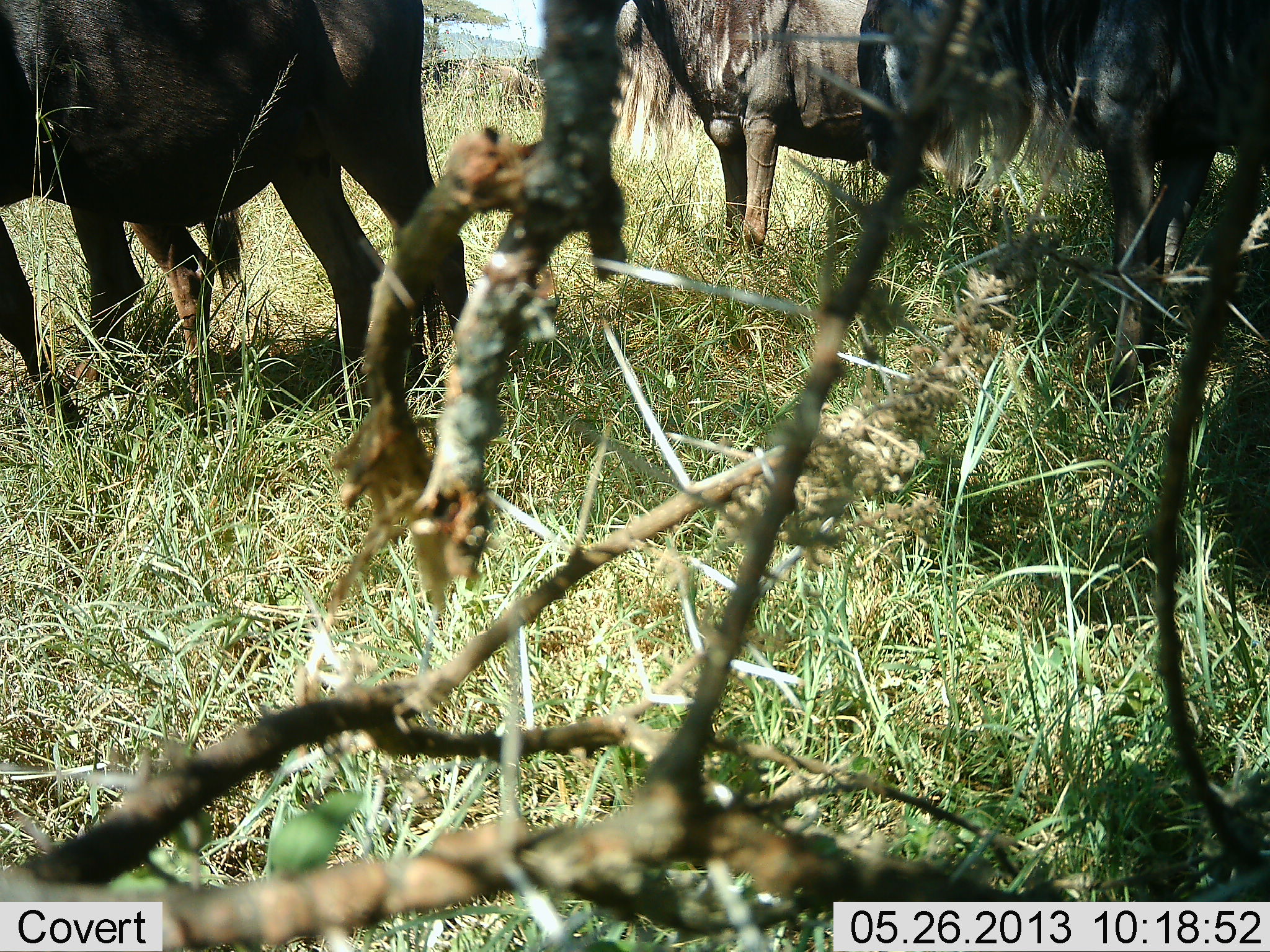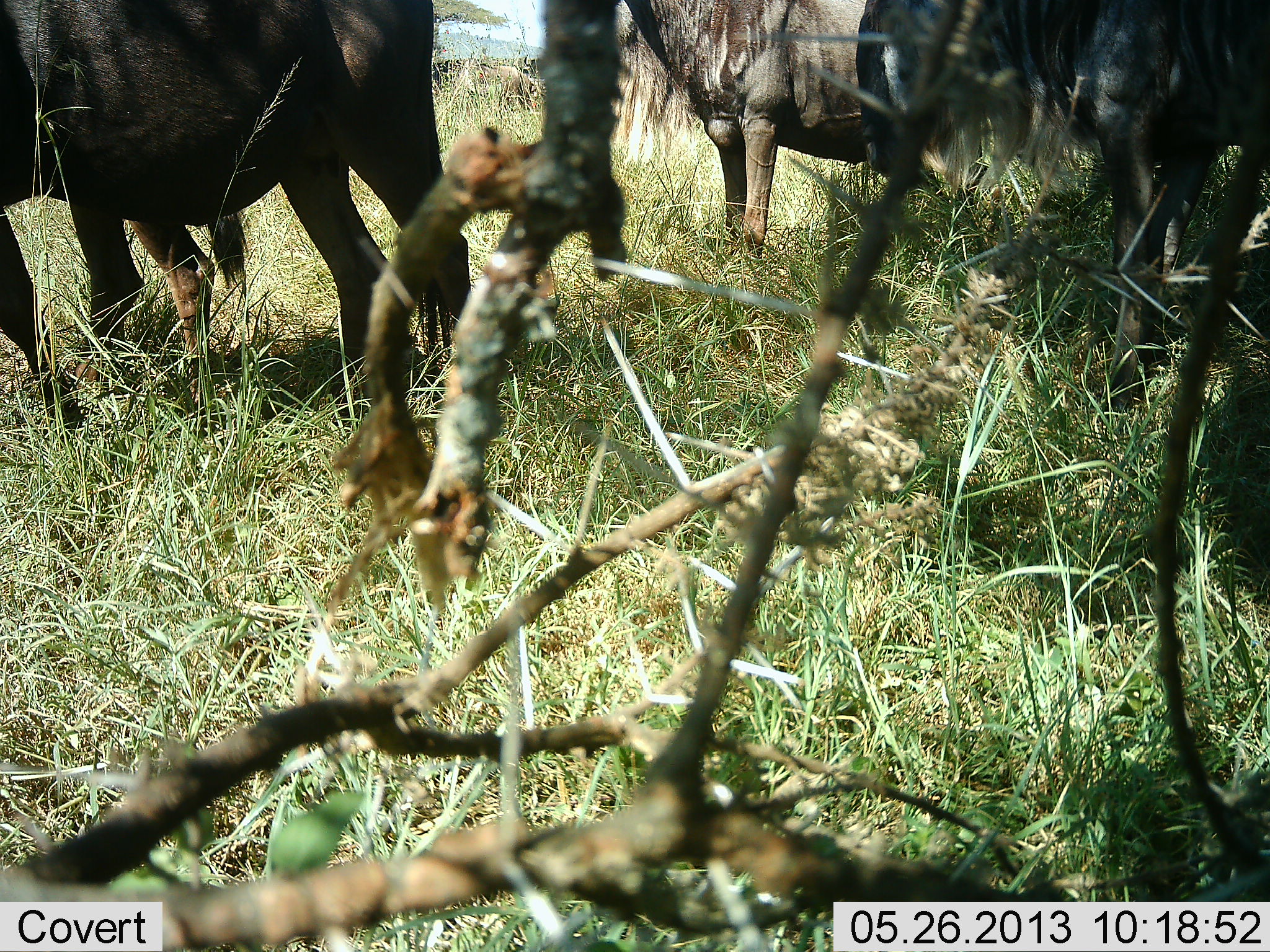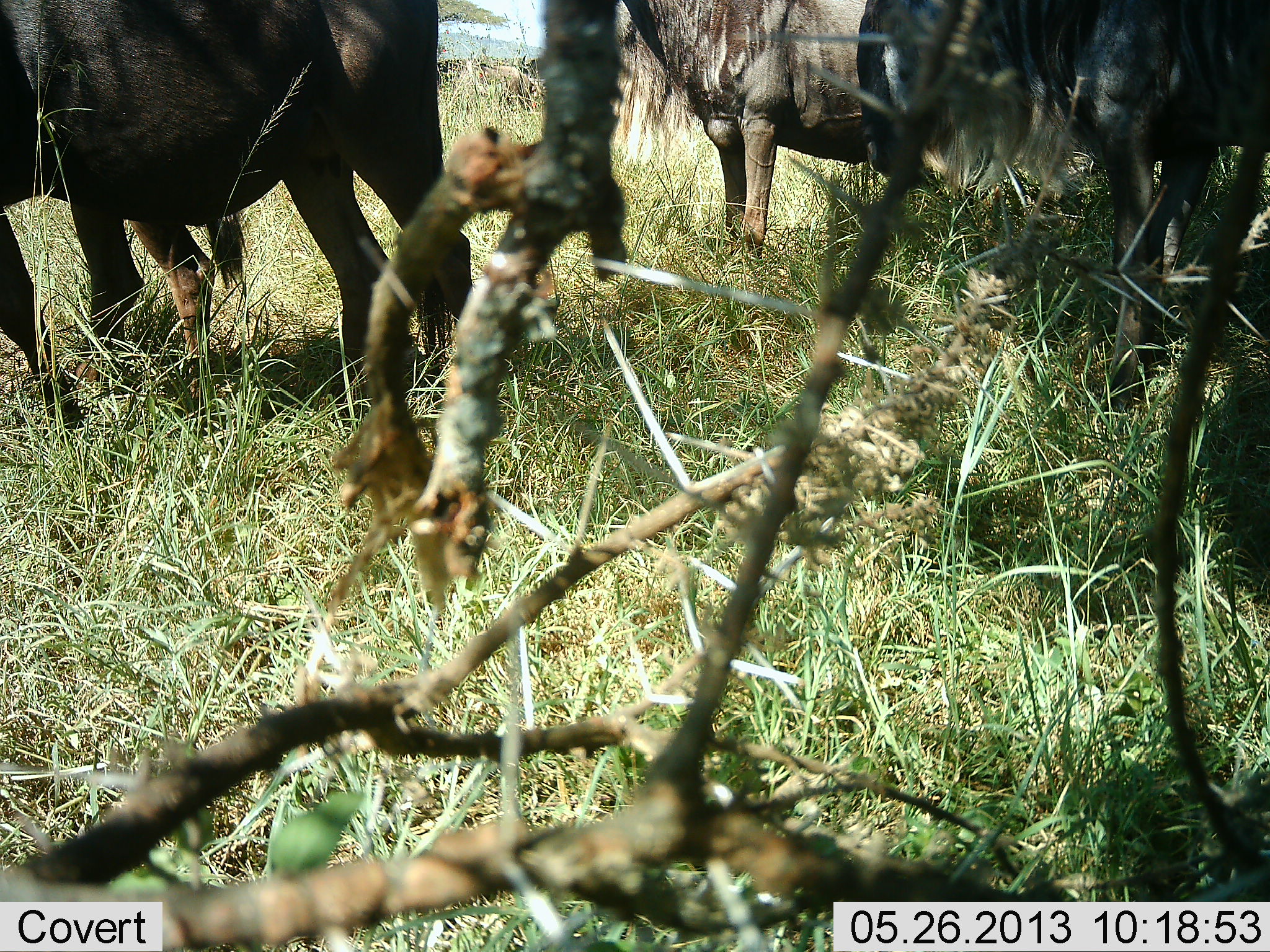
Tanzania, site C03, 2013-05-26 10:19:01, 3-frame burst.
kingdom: Animalia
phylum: Chordata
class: Mammalia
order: Artiodactyla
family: Bovidae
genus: Connochaetes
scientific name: Connochaetes taurinus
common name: blue wildebeest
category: wildebeest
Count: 4.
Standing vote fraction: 90%.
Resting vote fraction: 10%.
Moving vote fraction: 5%.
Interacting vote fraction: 0%.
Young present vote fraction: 0%.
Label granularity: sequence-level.